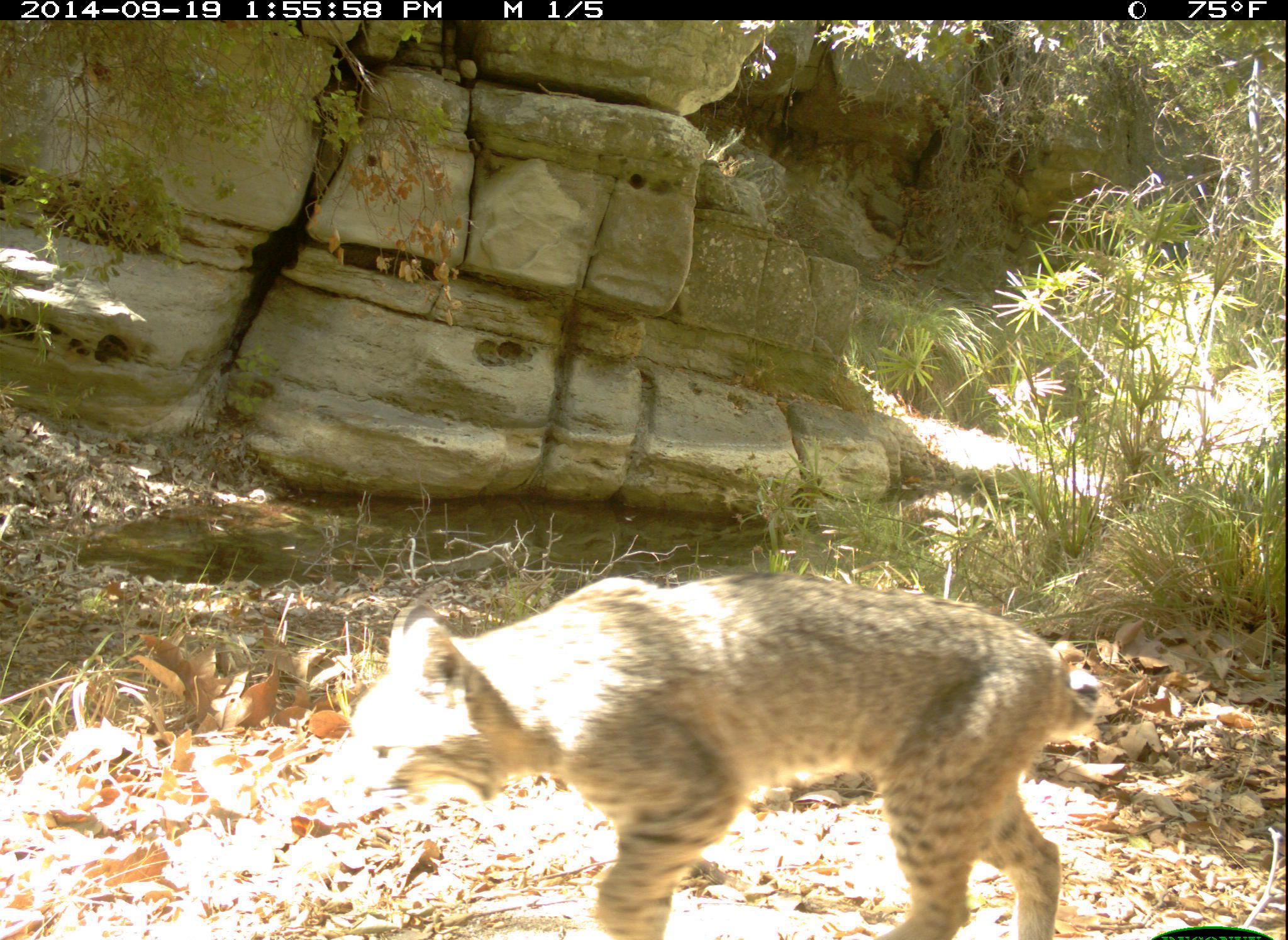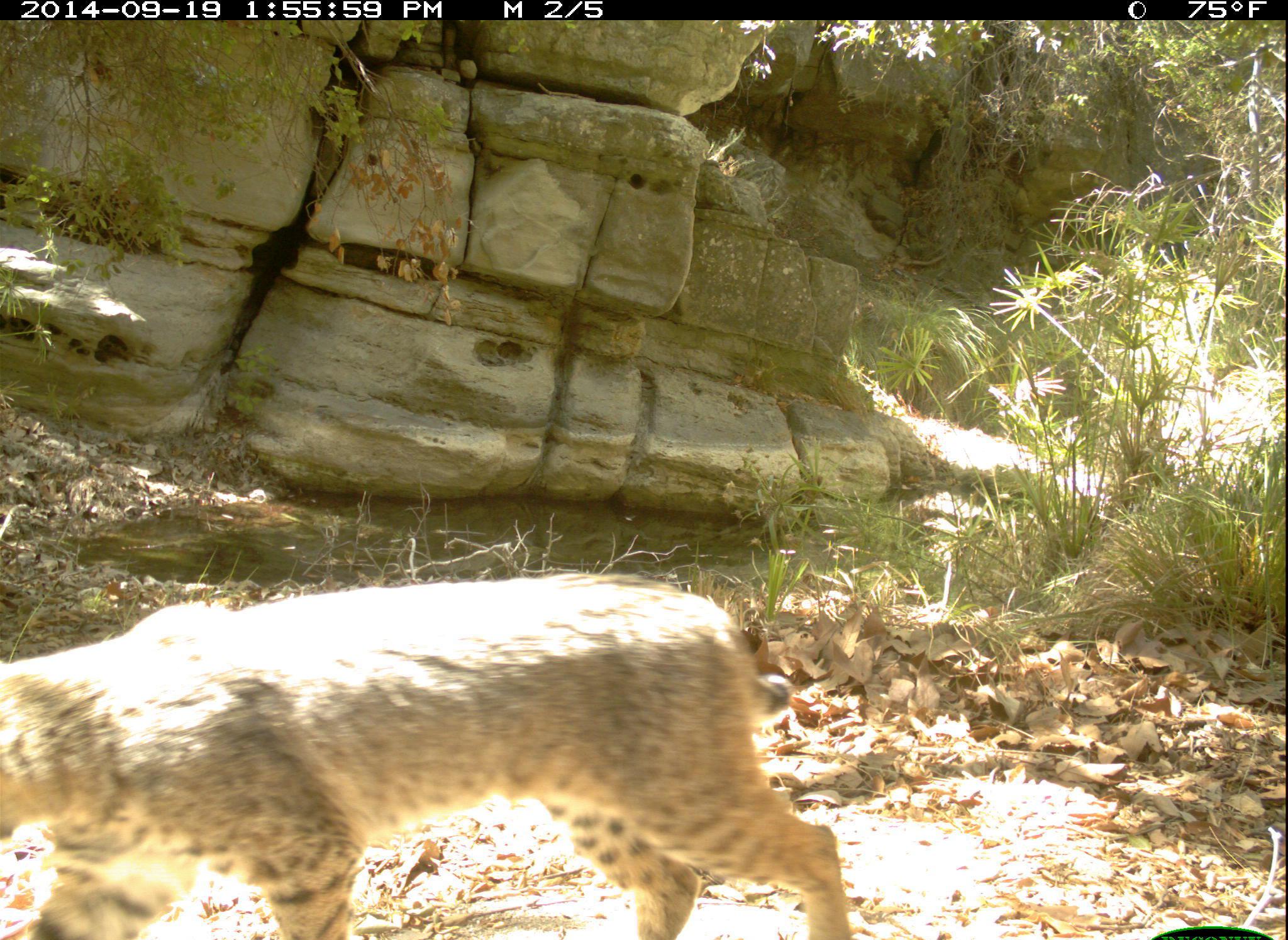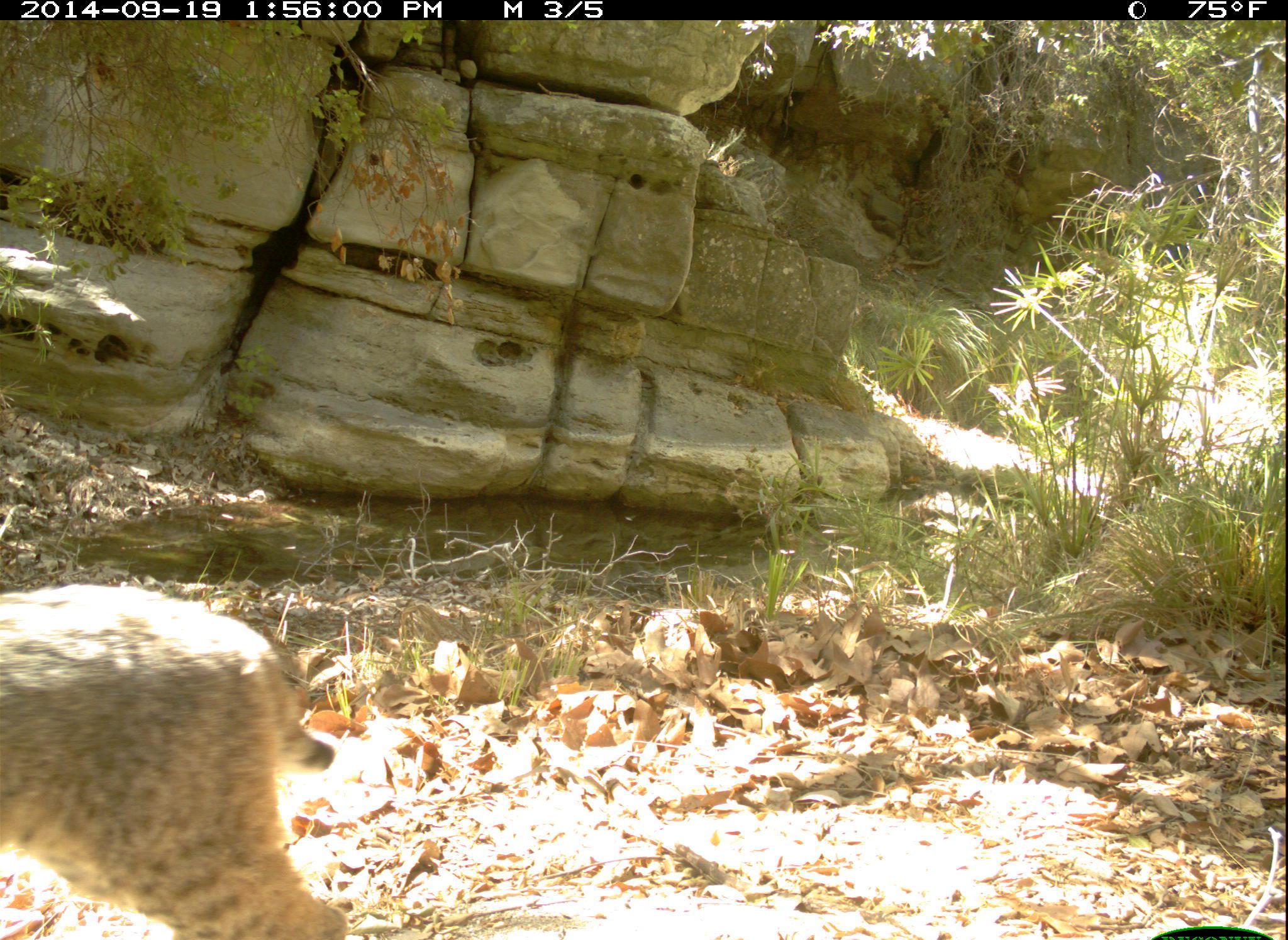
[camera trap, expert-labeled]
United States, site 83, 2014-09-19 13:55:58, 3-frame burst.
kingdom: Animalia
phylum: Chordata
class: Mammalia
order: Carnivora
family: Felidae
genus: Lynx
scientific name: Lynx rufus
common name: bobcat